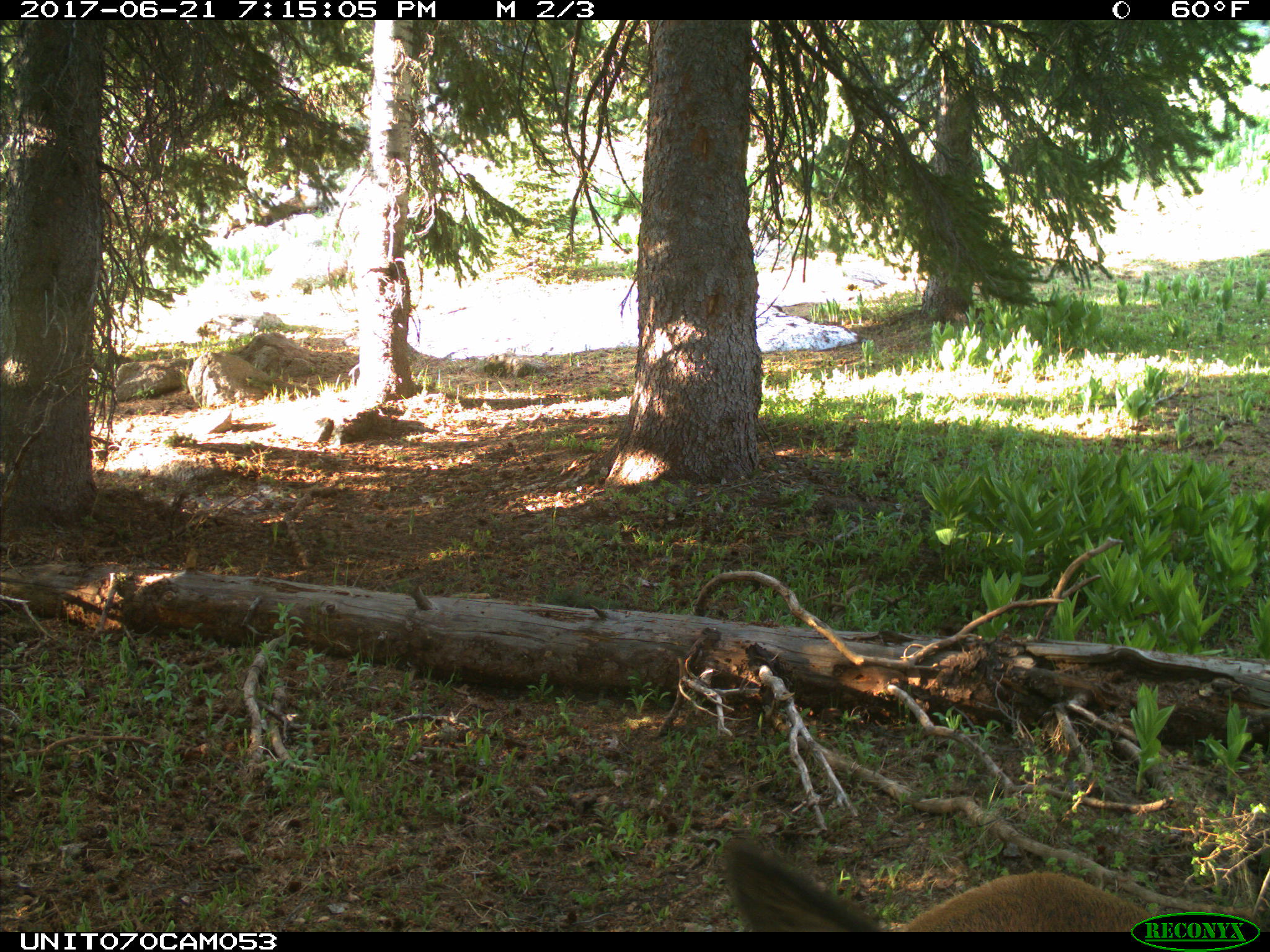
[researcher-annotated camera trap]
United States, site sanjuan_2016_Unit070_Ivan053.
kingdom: Animalia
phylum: Chordata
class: Mammalia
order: Artiodactyla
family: Cervidae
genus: Cervus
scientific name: Cervus elaphus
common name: red deer